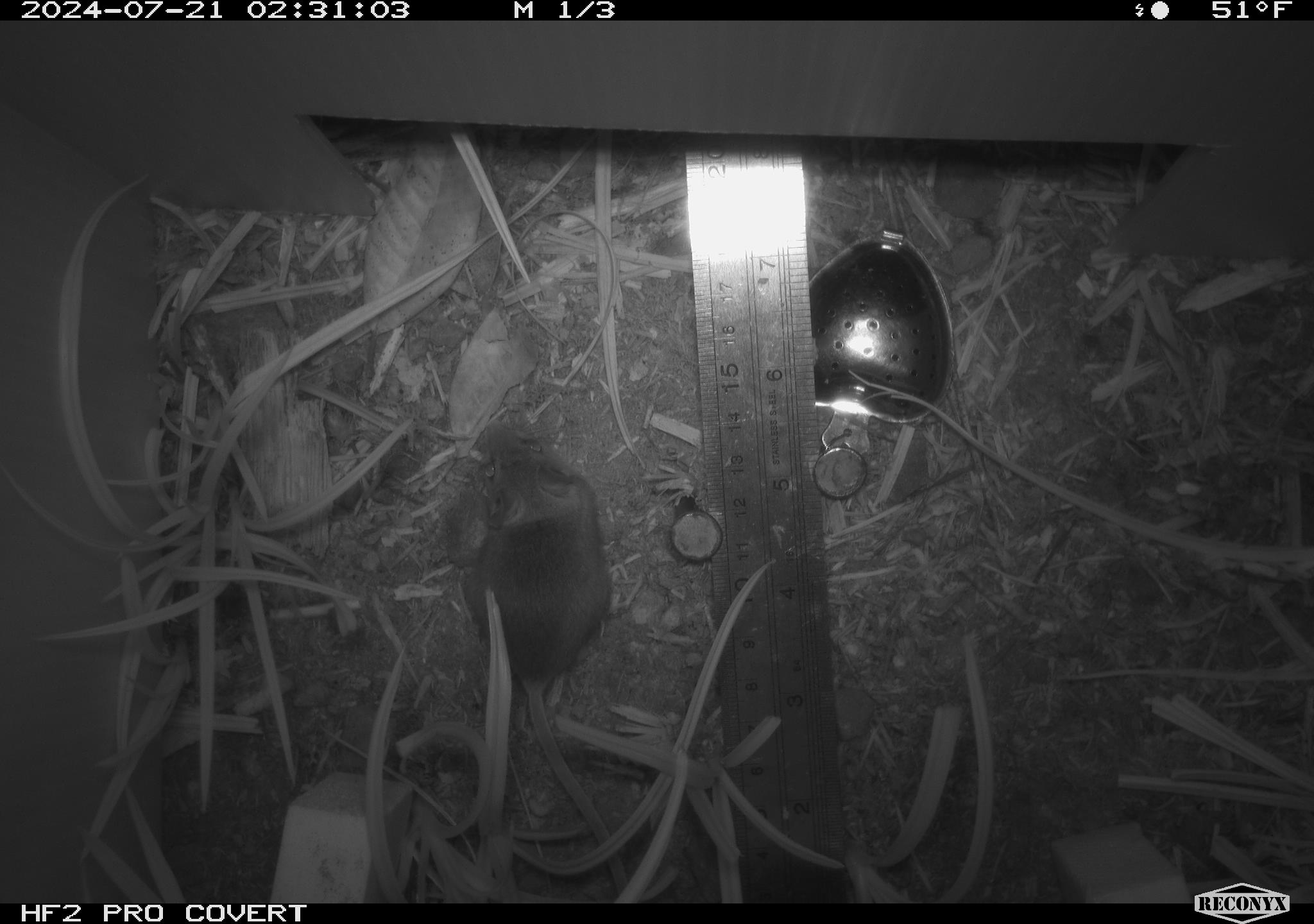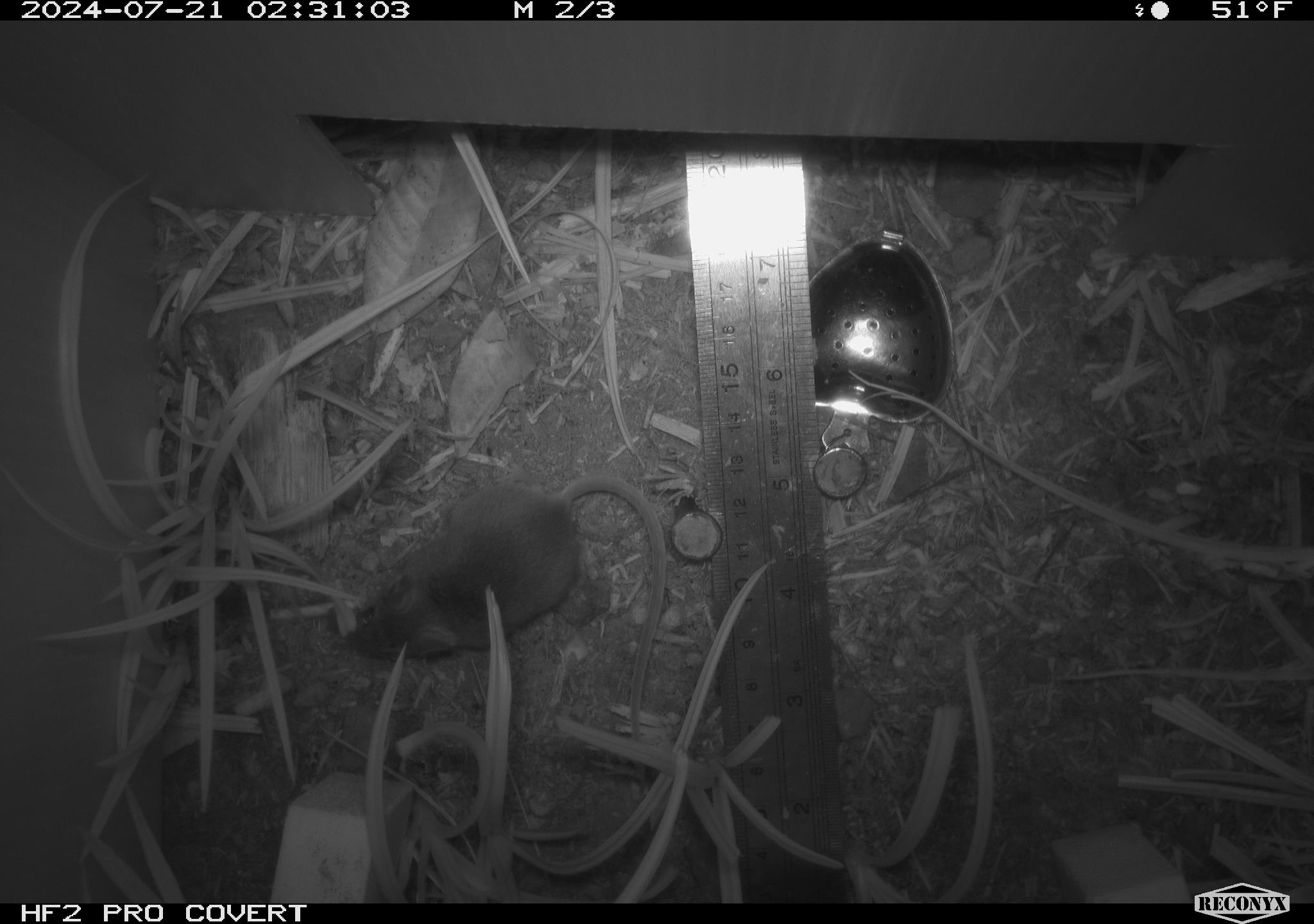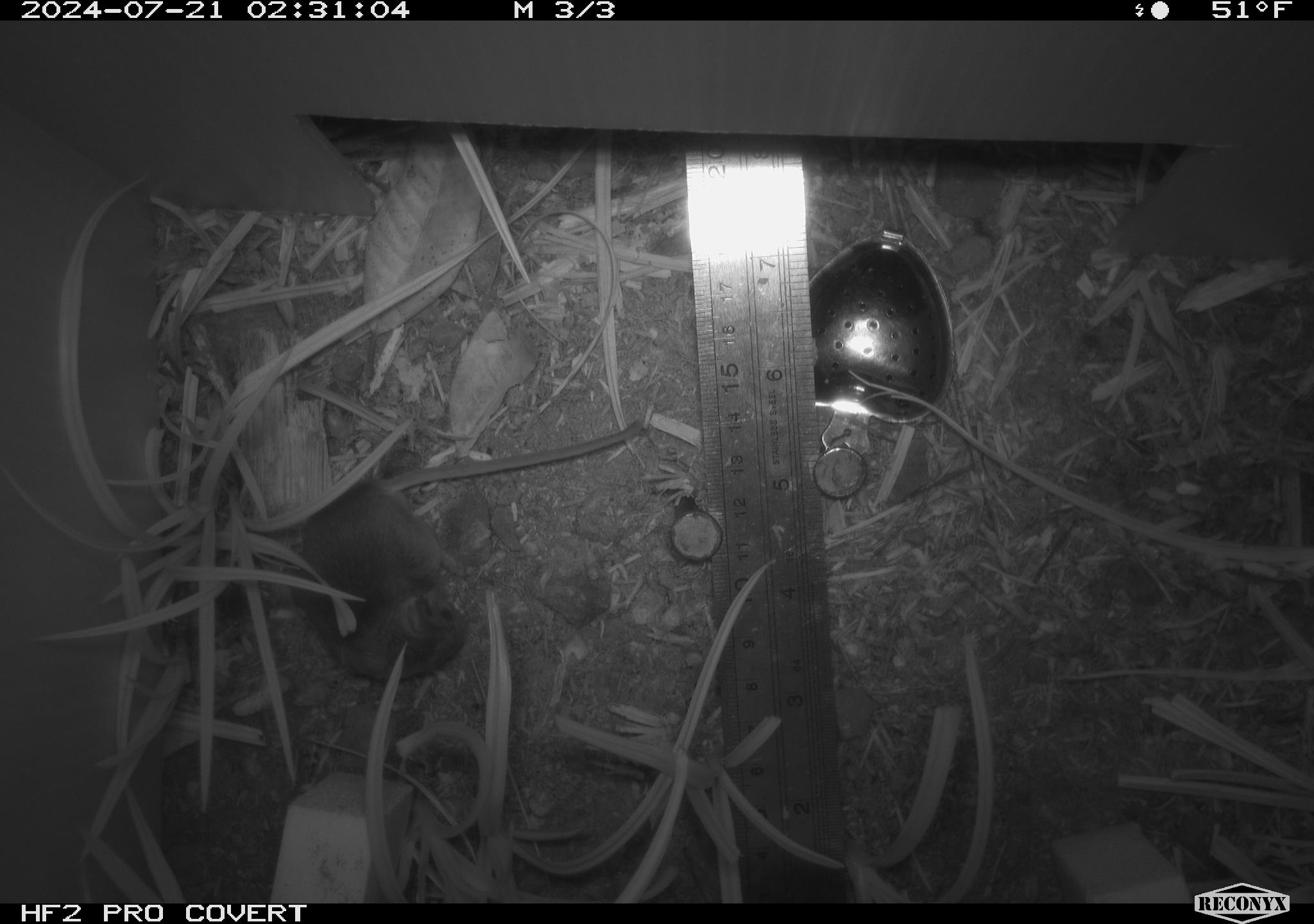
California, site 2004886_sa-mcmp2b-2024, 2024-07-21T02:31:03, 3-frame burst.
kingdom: Animalia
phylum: Chordata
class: Mammalia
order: Rodentia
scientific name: Rodentia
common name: mouse species